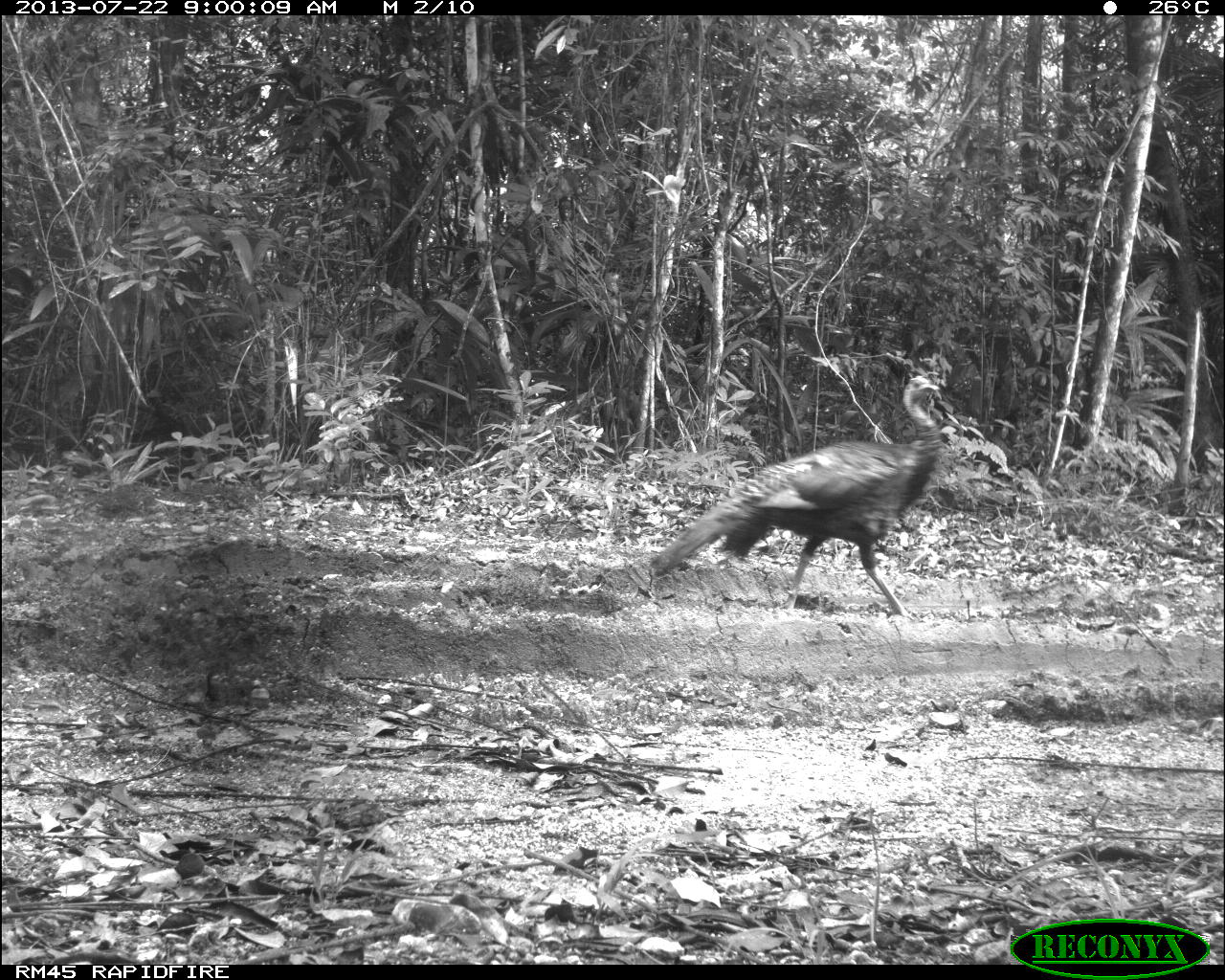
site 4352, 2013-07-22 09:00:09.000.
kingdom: Animalia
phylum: Chordata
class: Aves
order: Galliformes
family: Phasianidae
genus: Meleagris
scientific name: Meleagris ocellata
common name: ocellated turkey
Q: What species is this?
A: Meleagris ocellata (ocellated turkey).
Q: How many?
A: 1.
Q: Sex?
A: Female.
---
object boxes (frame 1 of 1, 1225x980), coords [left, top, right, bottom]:
meleagris ocellata: [647, 372, 942, 618]